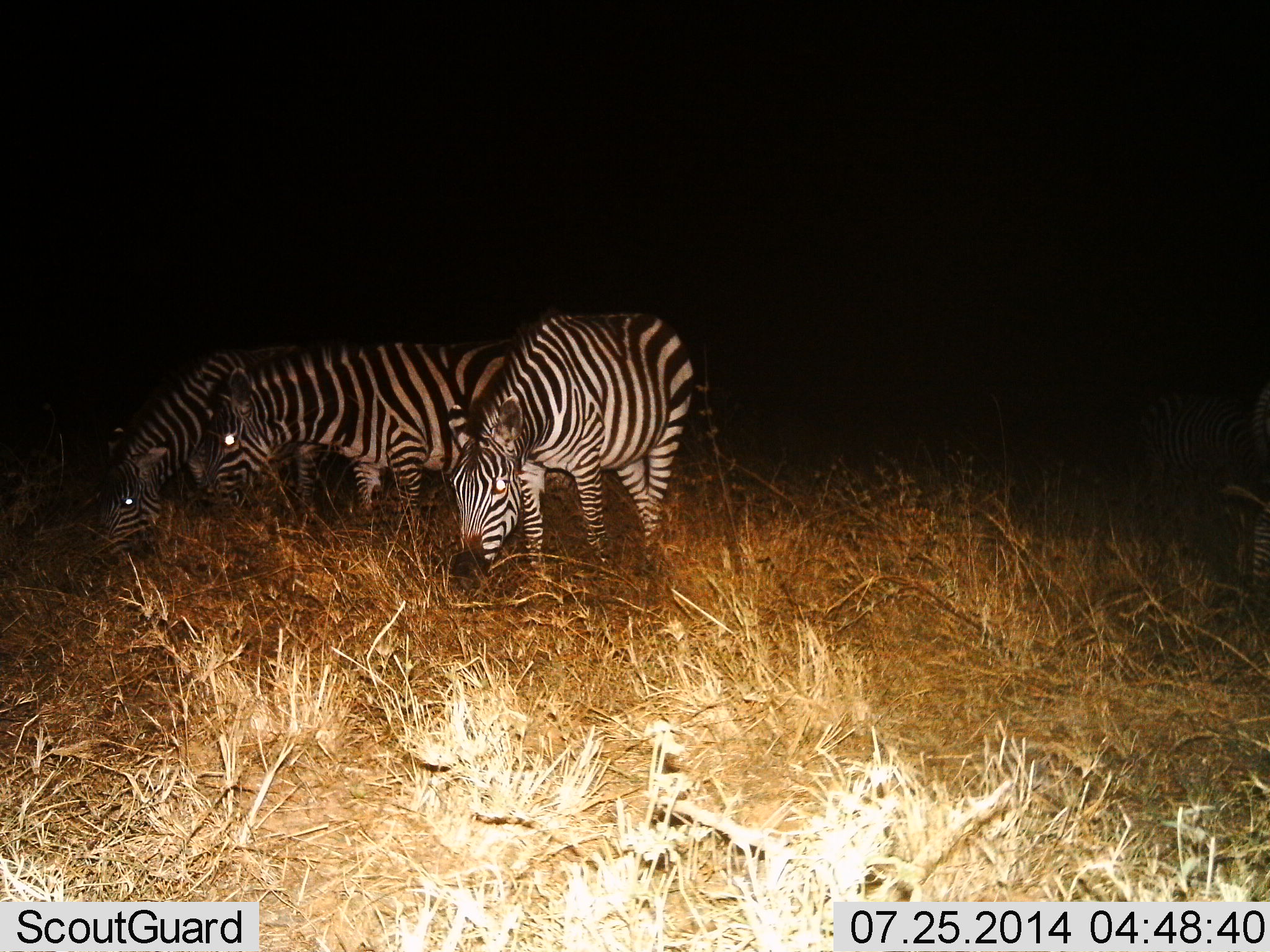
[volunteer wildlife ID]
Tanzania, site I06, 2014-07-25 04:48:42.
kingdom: Animalia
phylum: Chordata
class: Mammalia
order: Perissodactyla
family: Equidae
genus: Equus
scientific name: Equus quagga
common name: plains zebra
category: zebra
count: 3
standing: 0%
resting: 0%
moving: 0%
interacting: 9%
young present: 0%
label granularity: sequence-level